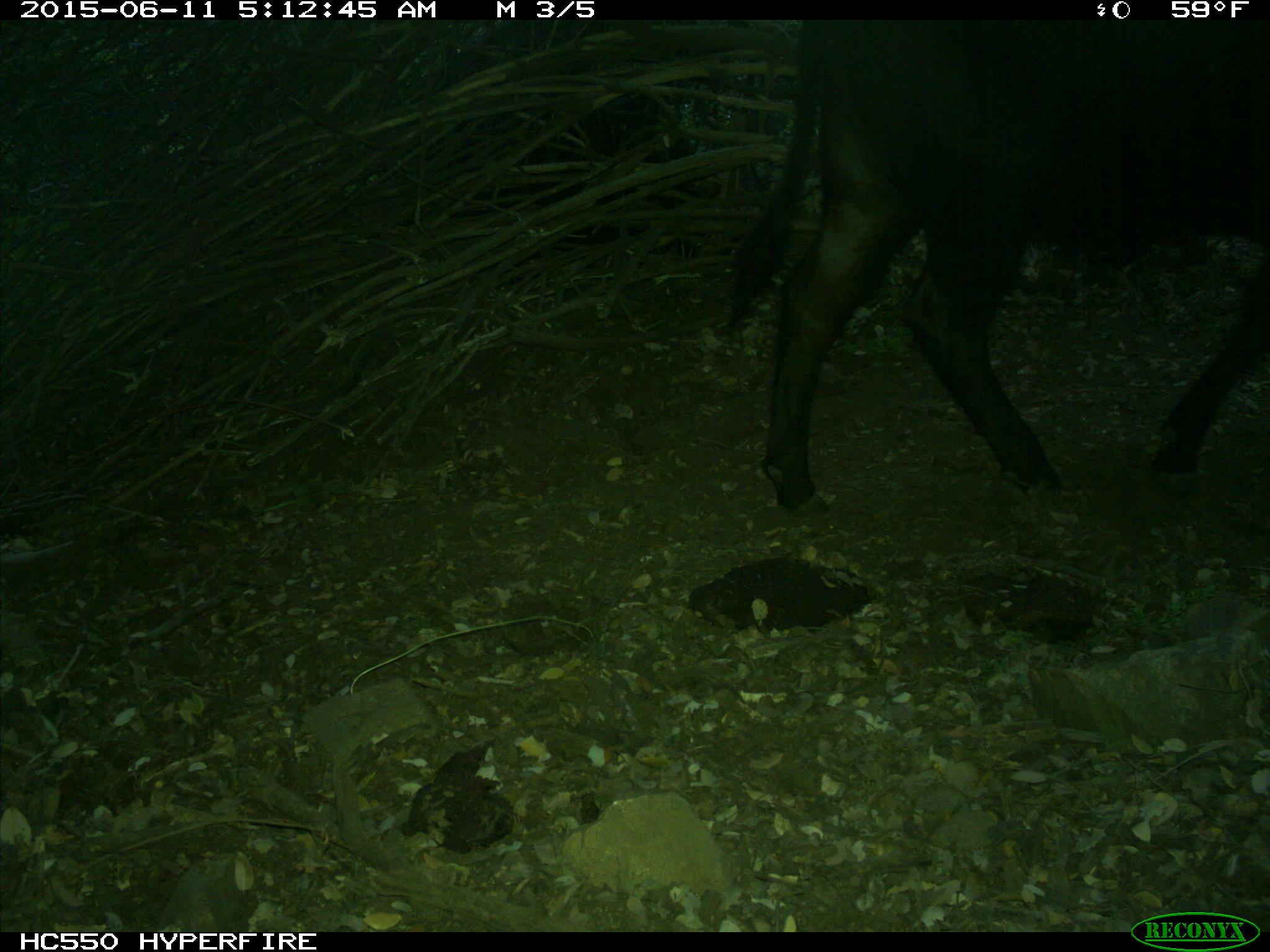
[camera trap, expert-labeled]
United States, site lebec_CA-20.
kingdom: Animalia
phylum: Chordata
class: Mammalia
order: Artiodactyla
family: Bovidae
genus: Bos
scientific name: Bos taurus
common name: domestic cow